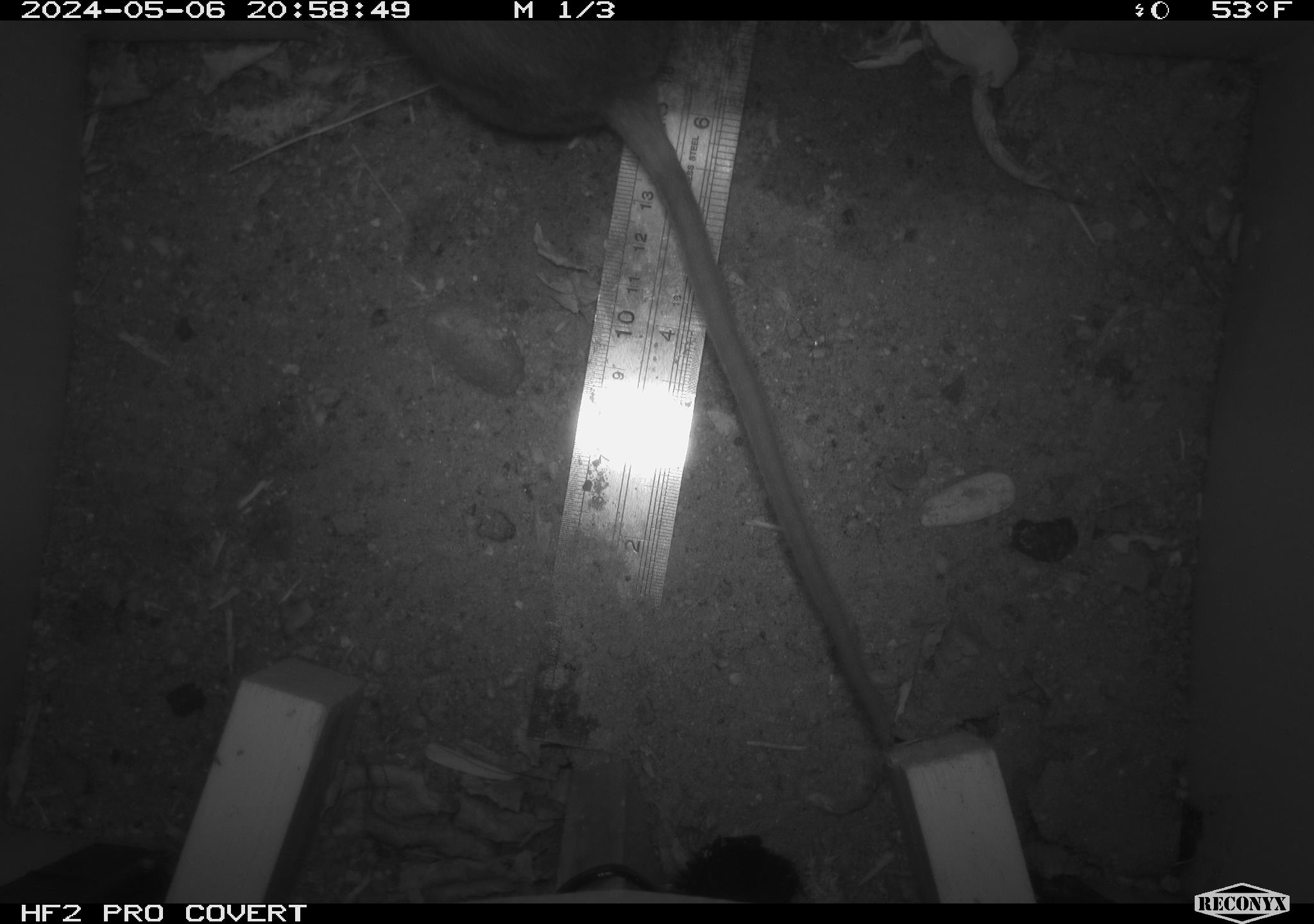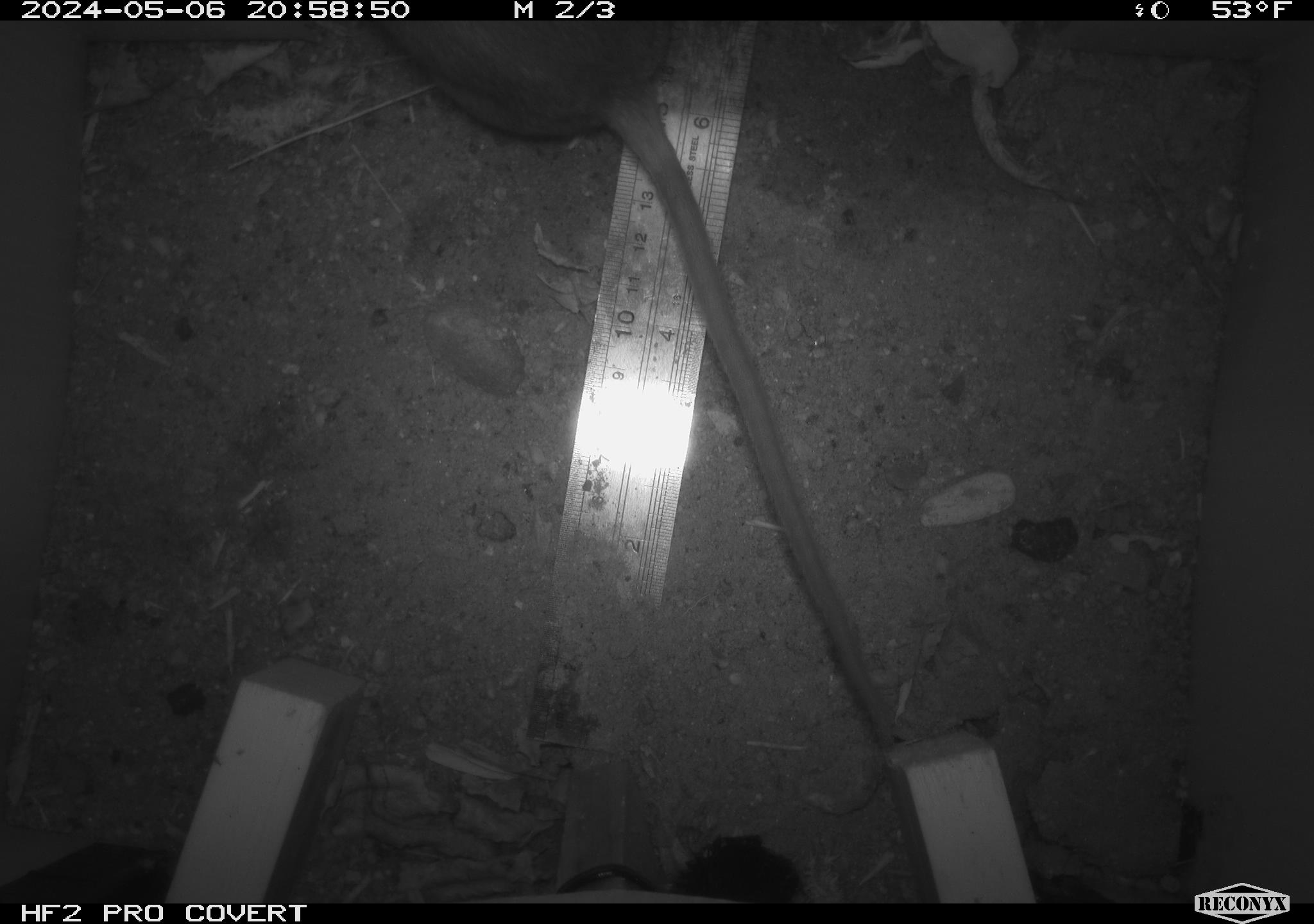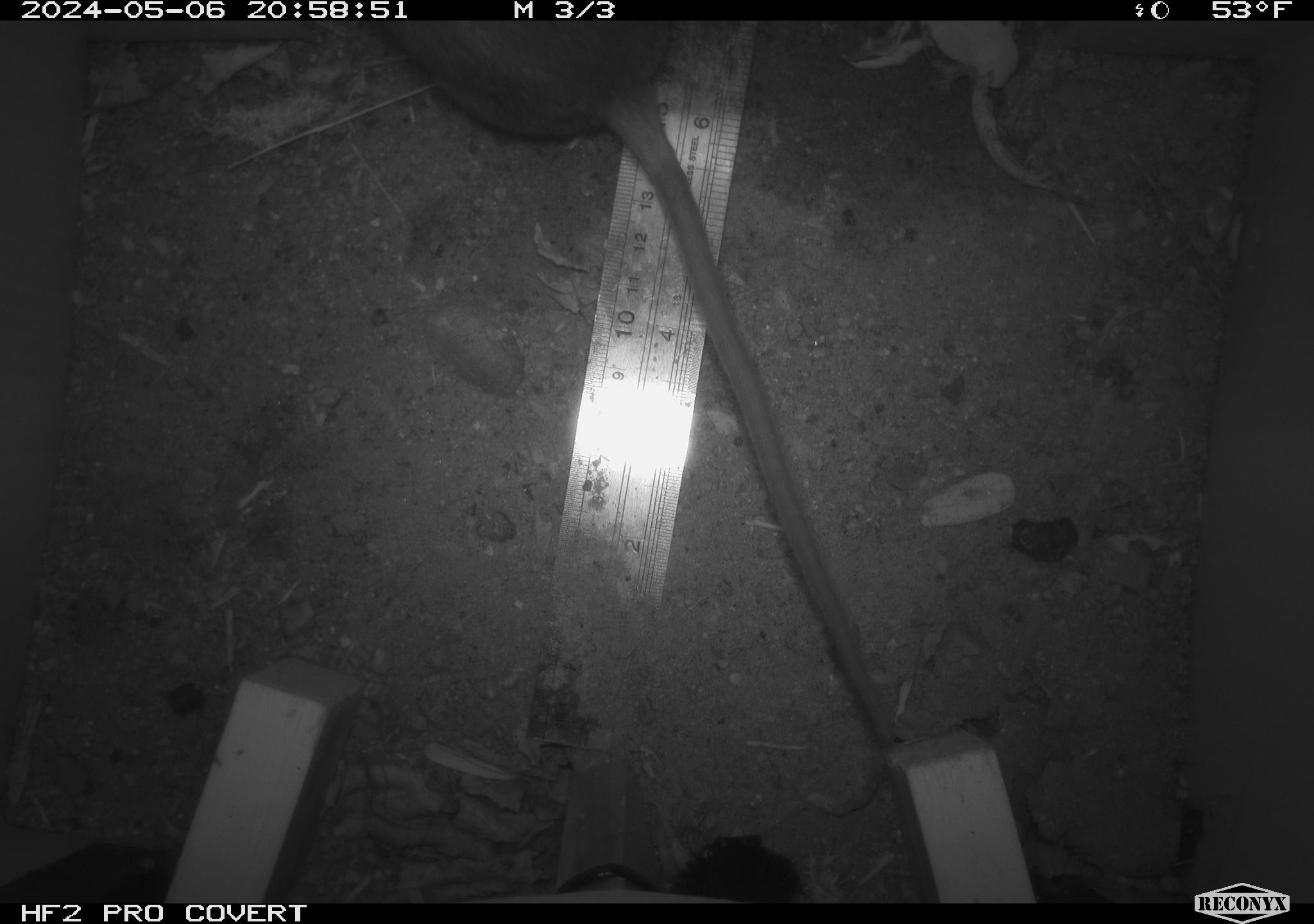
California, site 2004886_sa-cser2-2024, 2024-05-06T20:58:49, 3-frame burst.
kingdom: Animalia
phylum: Chordata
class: Mammalia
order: Rodentia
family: Muridae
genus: Rattus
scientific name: Rattus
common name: rat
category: rattus species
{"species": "rattus species (rat) (Rattus)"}